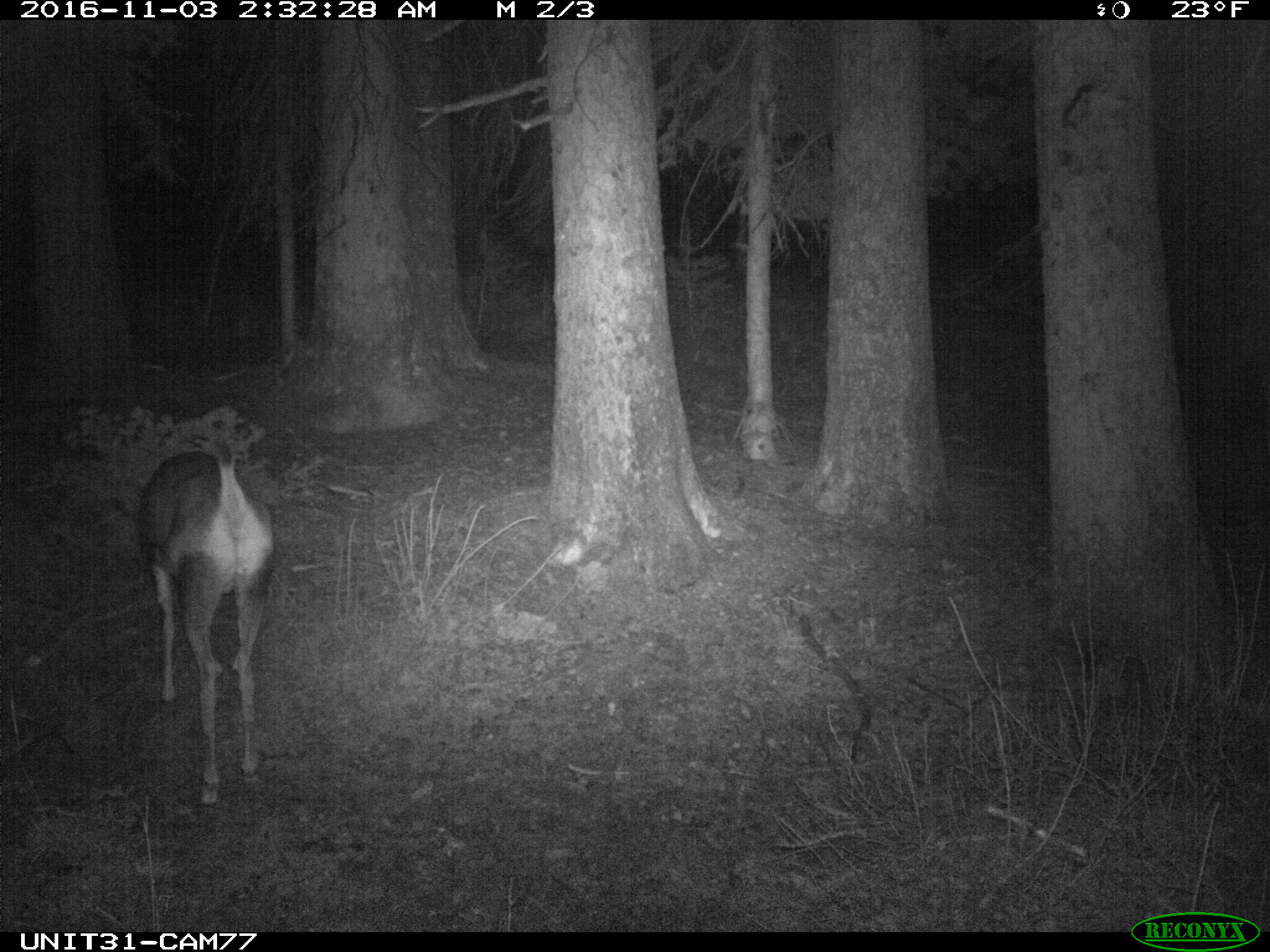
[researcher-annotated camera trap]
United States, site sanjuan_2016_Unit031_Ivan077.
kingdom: Animalia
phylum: Chordata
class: Mammalia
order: Artiodactyla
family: Cervidae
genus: Odocoileus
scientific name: Odocoileus hemionus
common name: mule deer